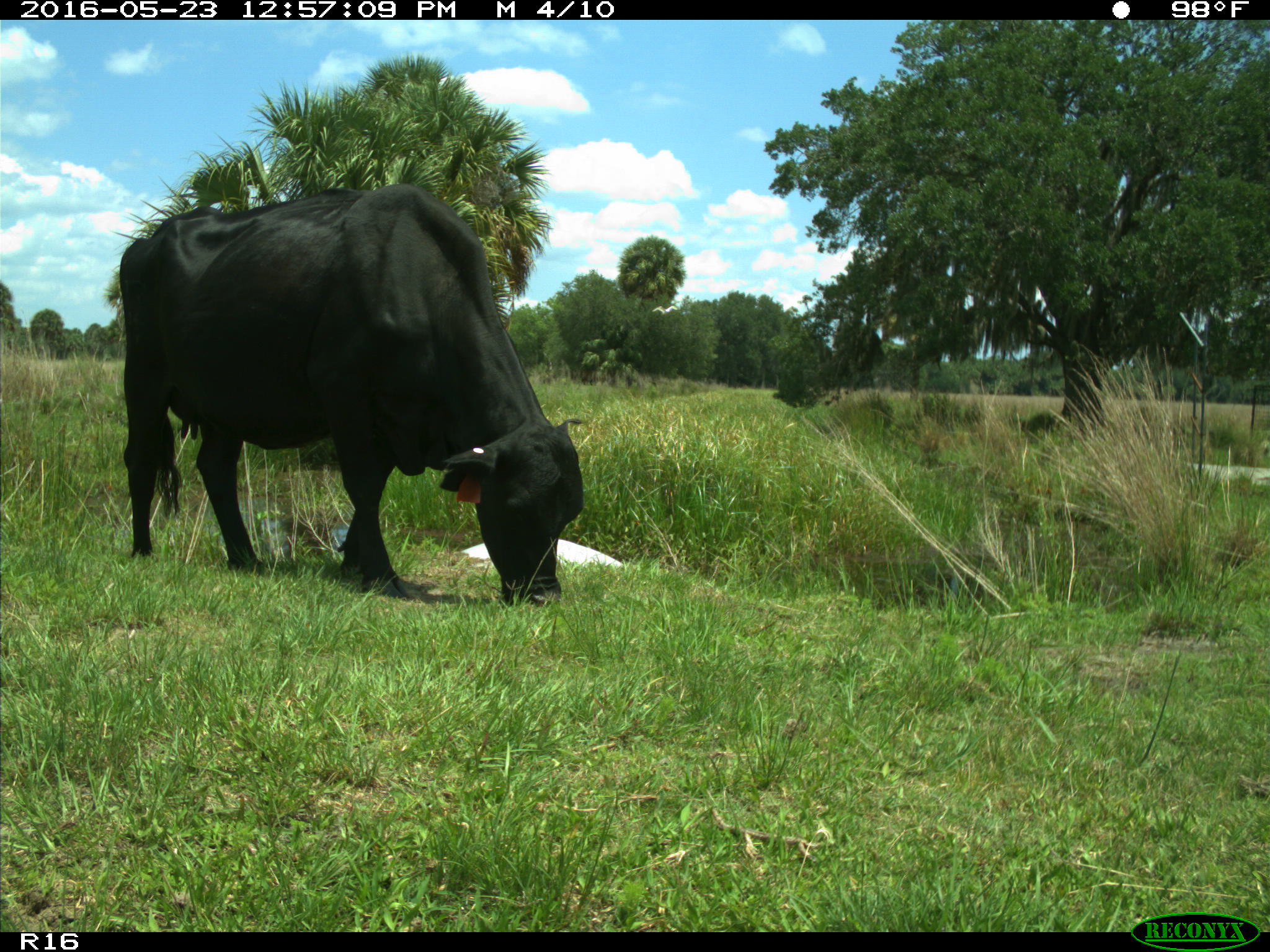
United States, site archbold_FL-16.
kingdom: Animalia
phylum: Chordata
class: Mammalia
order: Artiodactyla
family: Bovidae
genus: Bos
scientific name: Bos taurus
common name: domestic cow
Bos taurus (domestic cow).